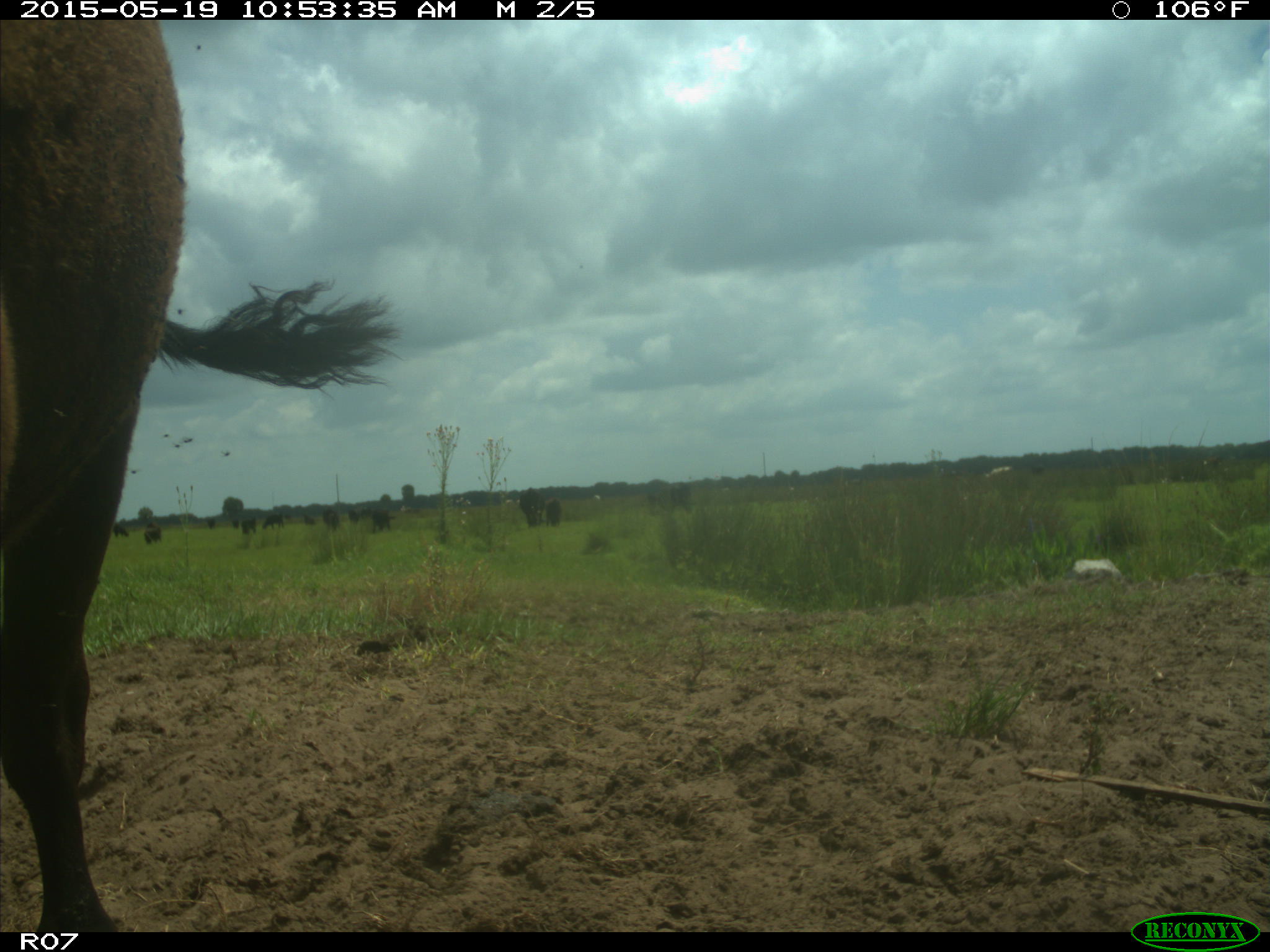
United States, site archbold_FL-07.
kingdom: Animalia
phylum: Chordata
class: Mammalia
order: Artiodactyla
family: Bovidae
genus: Bos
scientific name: Bos taurus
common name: domestic cow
Bos taurus (domestic cow).